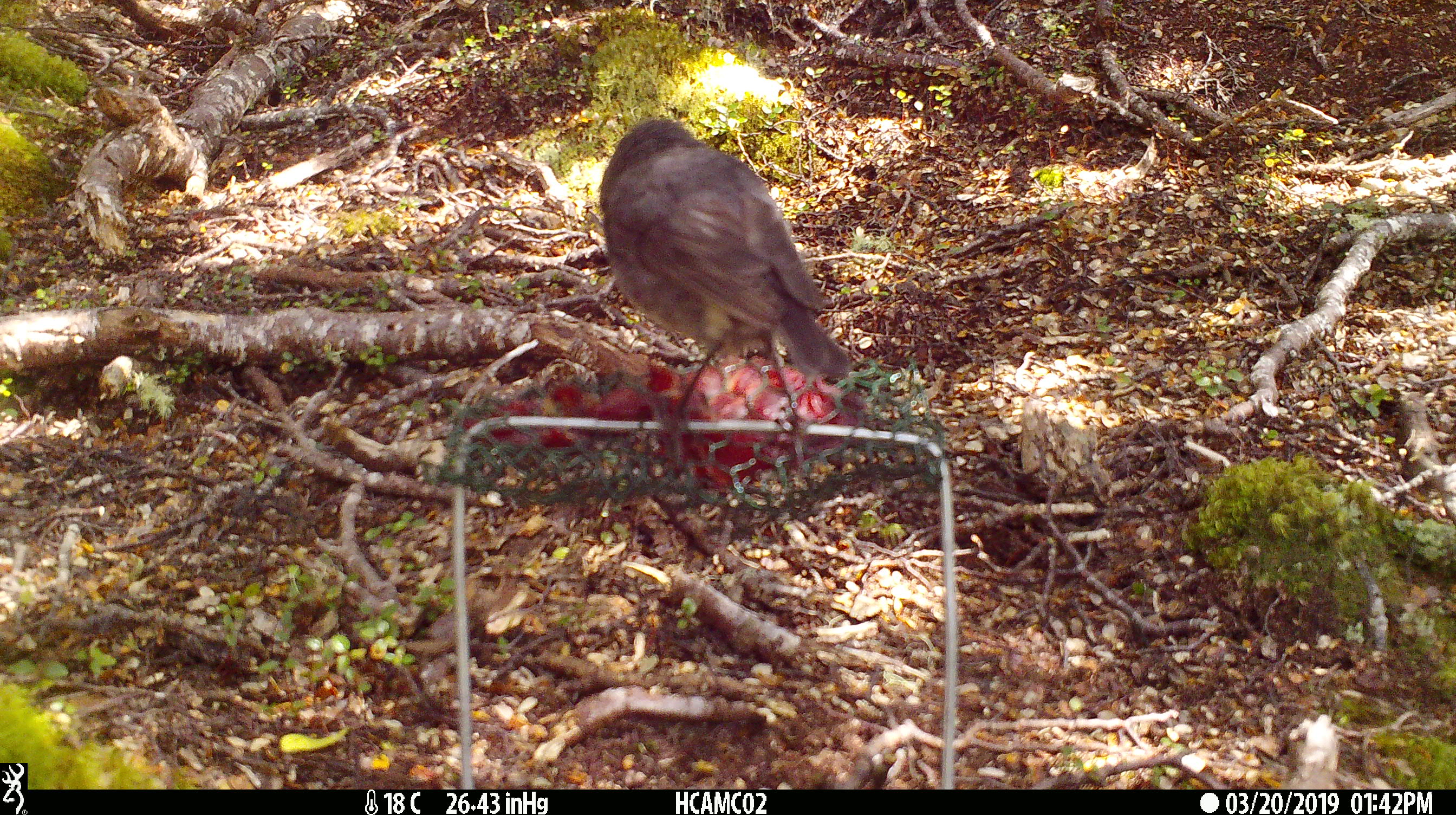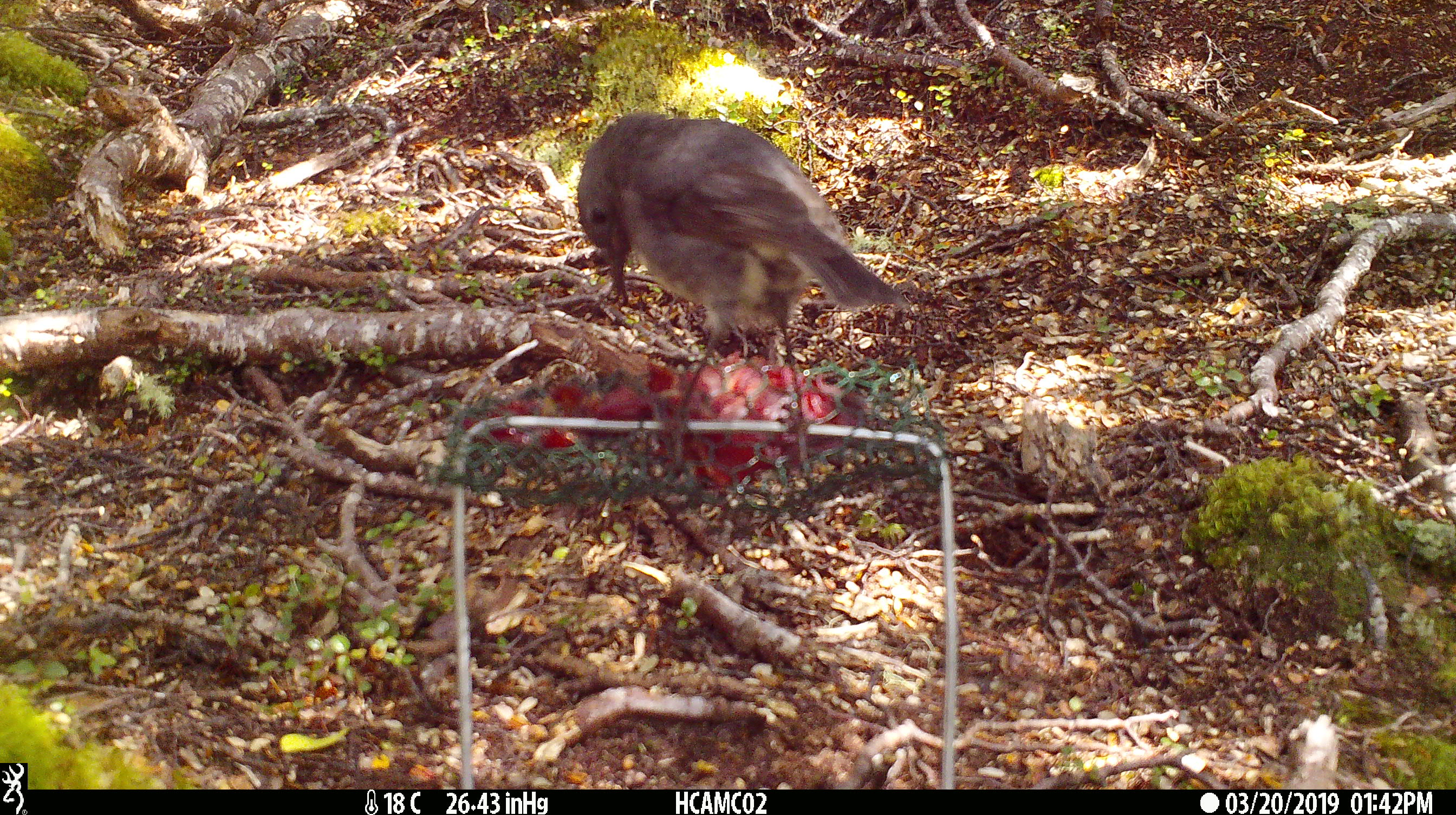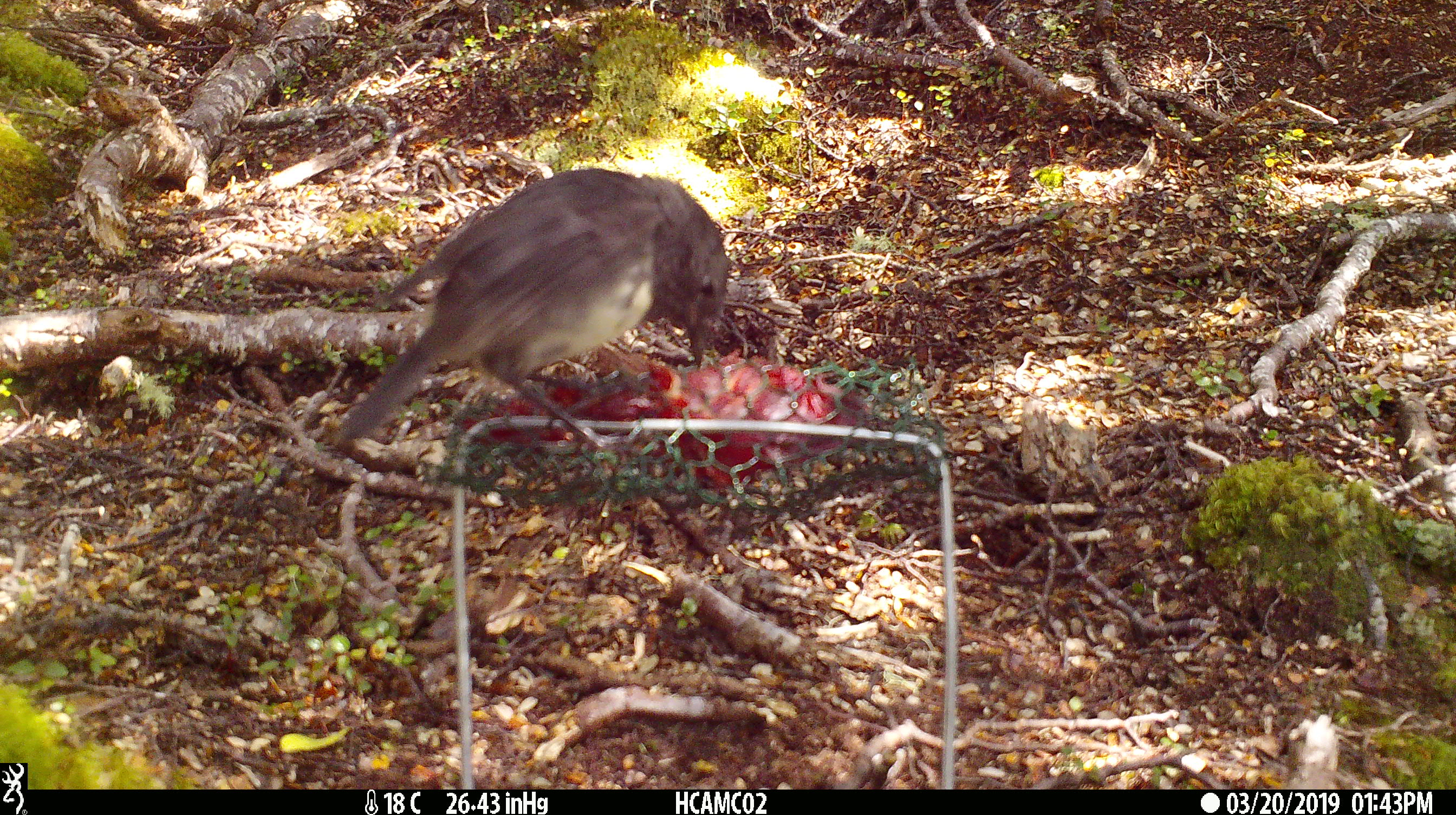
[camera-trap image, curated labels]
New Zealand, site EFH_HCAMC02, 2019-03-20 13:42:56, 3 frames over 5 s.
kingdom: Animalia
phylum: Chordata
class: Aves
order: Passeriformes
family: Petroicidae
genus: Petroica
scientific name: Petroica australis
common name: new zealand robin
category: robin